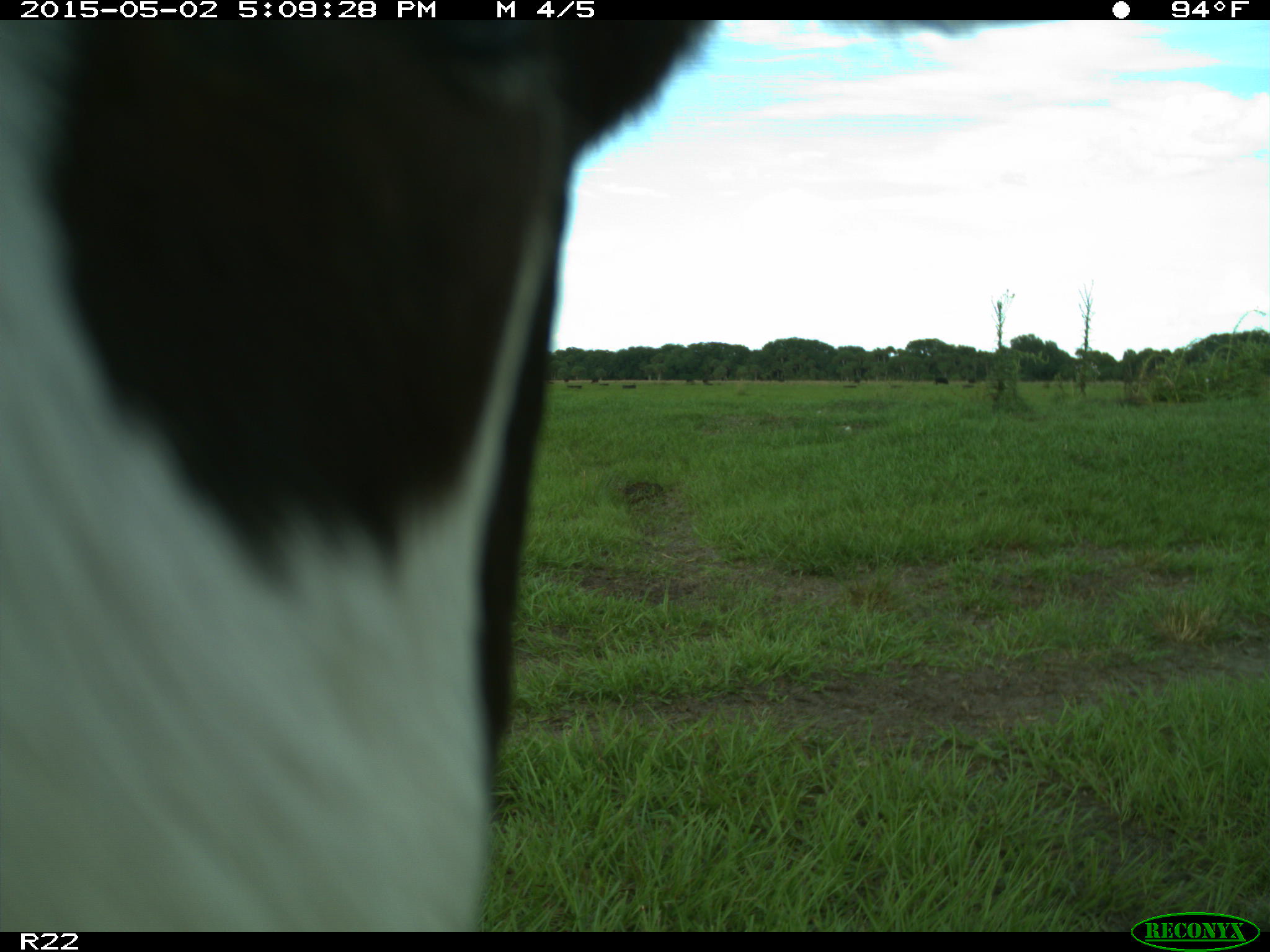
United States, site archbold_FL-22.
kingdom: Animalia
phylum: Chordata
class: Mammalia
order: Artiodactyla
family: Bovidae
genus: Bos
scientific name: Bos taurus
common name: domestic cow